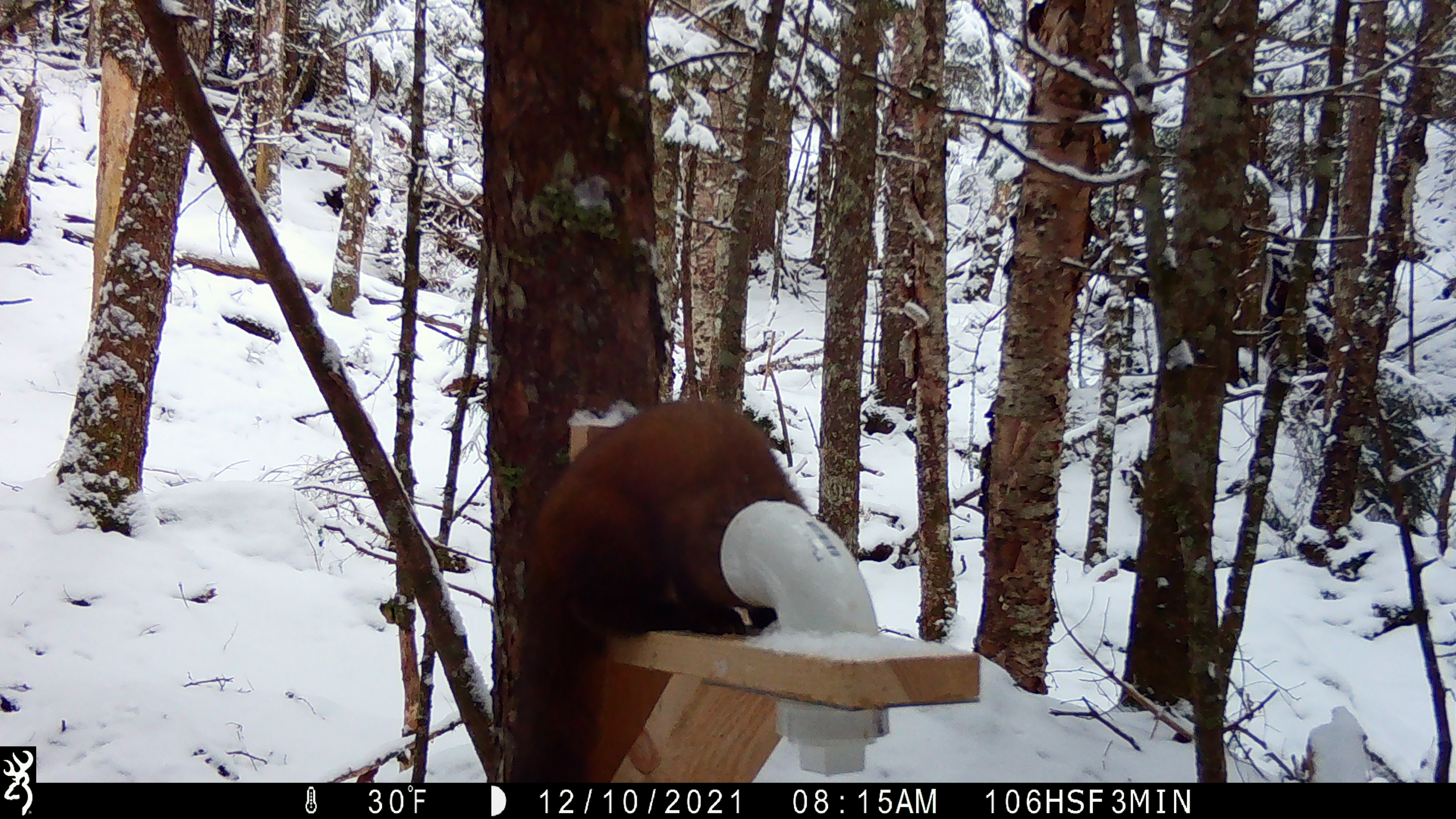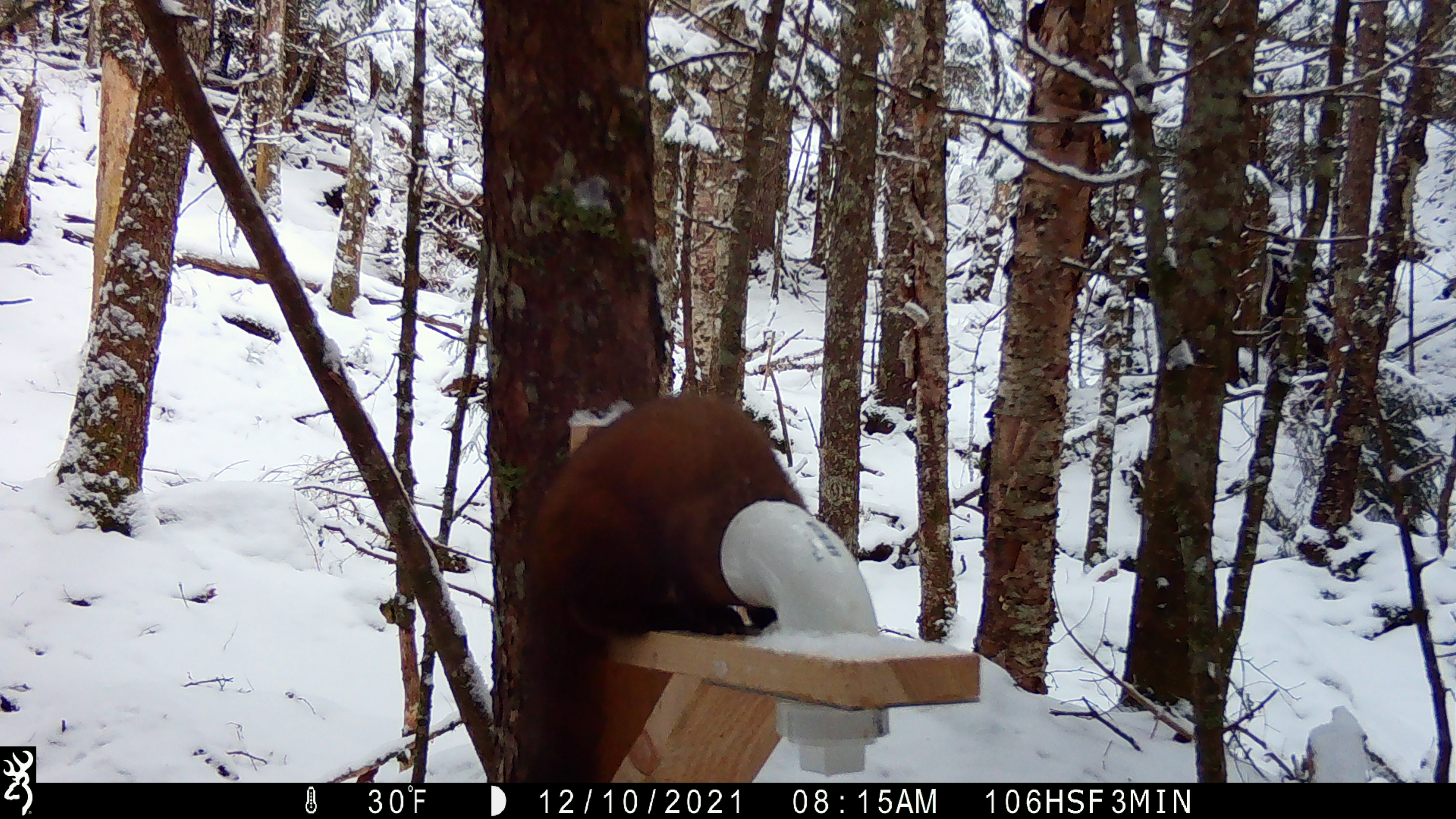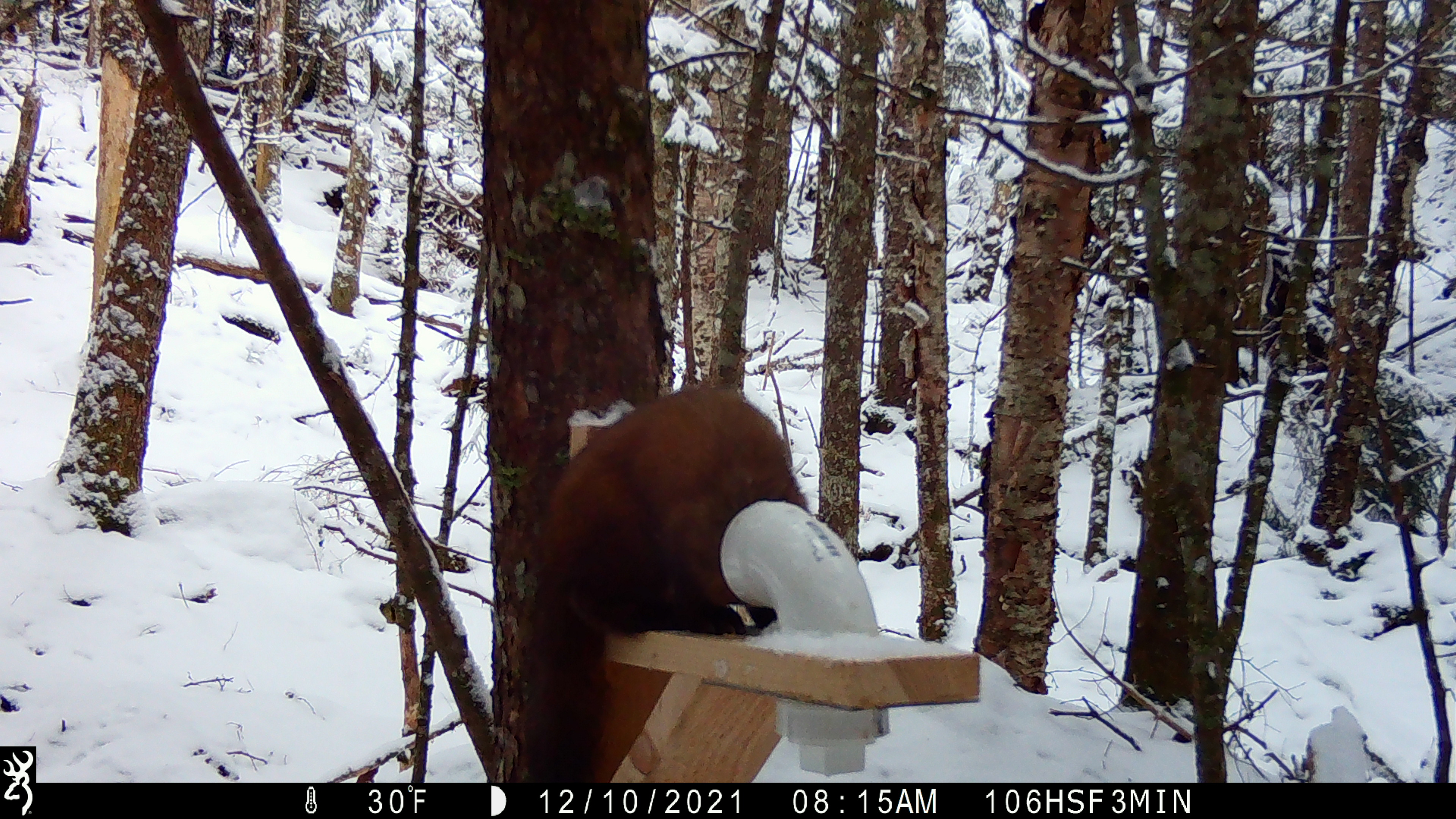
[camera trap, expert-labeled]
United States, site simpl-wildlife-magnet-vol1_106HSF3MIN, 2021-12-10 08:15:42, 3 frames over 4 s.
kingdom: Animalia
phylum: Chordata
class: Mammalia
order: Carnivora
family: Mustelidae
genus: Martes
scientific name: Martes americana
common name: american marten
American marten (Martes americana).